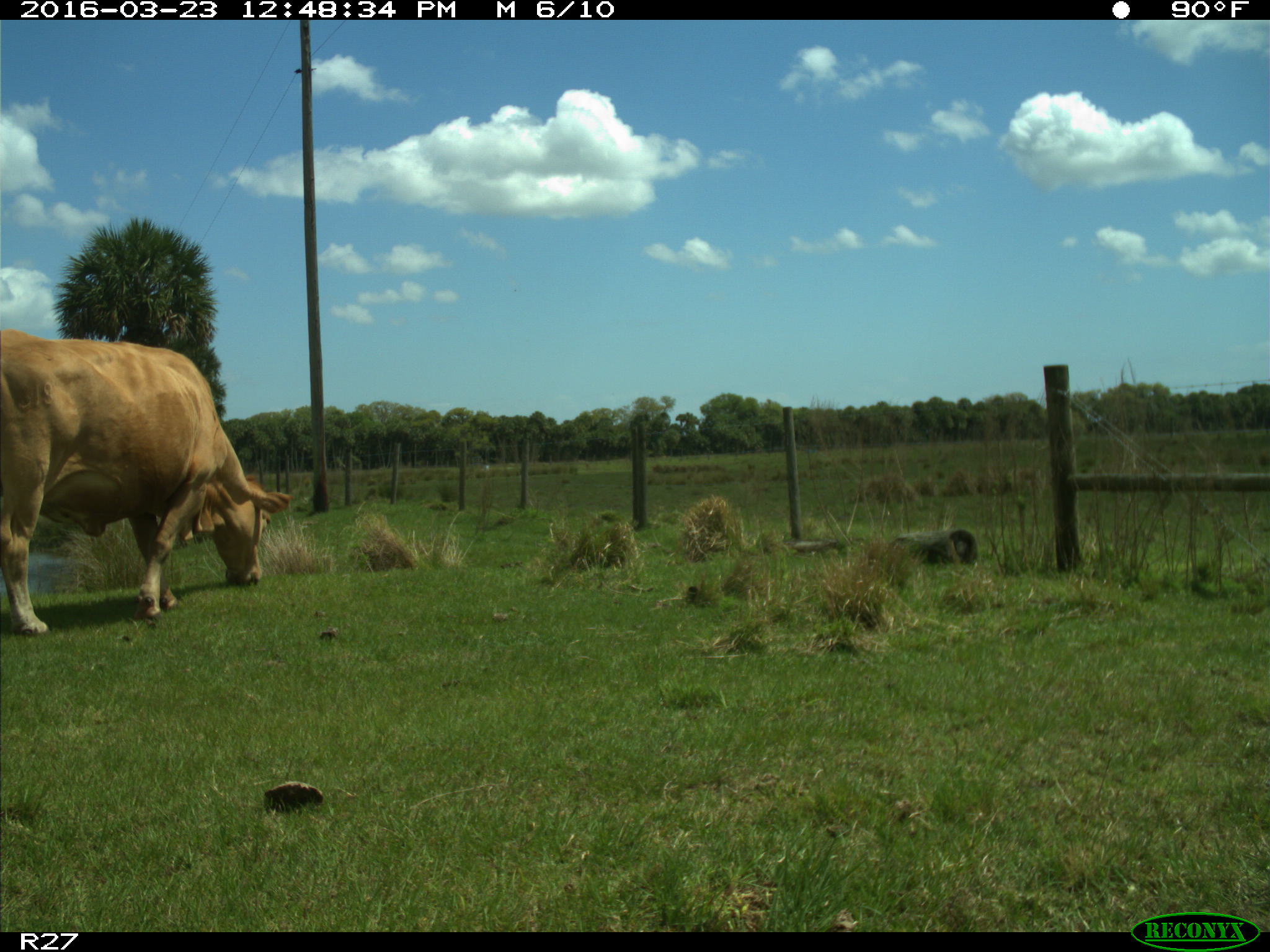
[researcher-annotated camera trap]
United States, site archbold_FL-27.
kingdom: Animalia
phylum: Chordata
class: Mammalia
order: Artiodactyla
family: Bovidae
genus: Bos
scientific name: Bos taurus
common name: domestic cow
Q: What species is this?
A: Bos taurus (domestic cow).